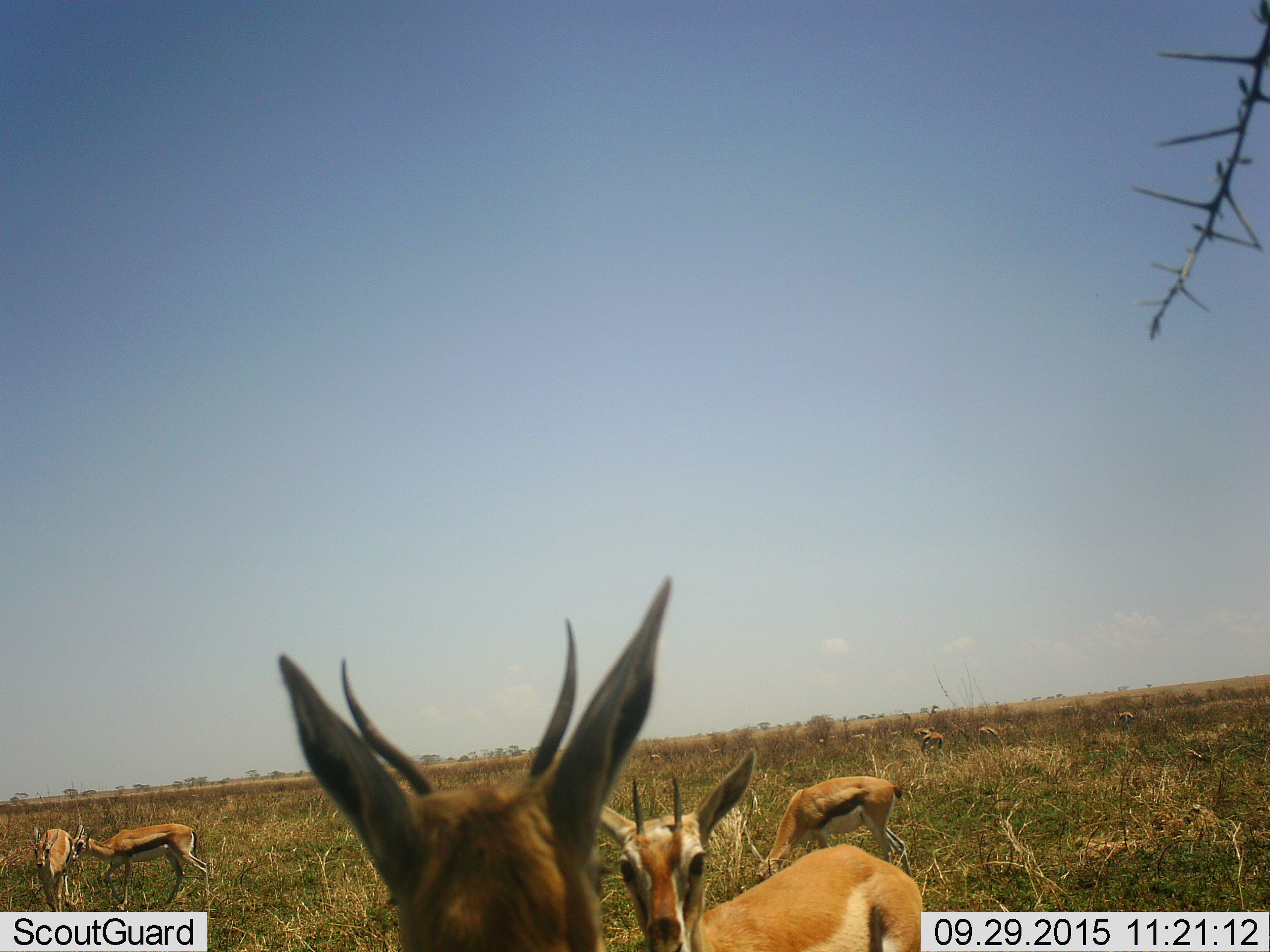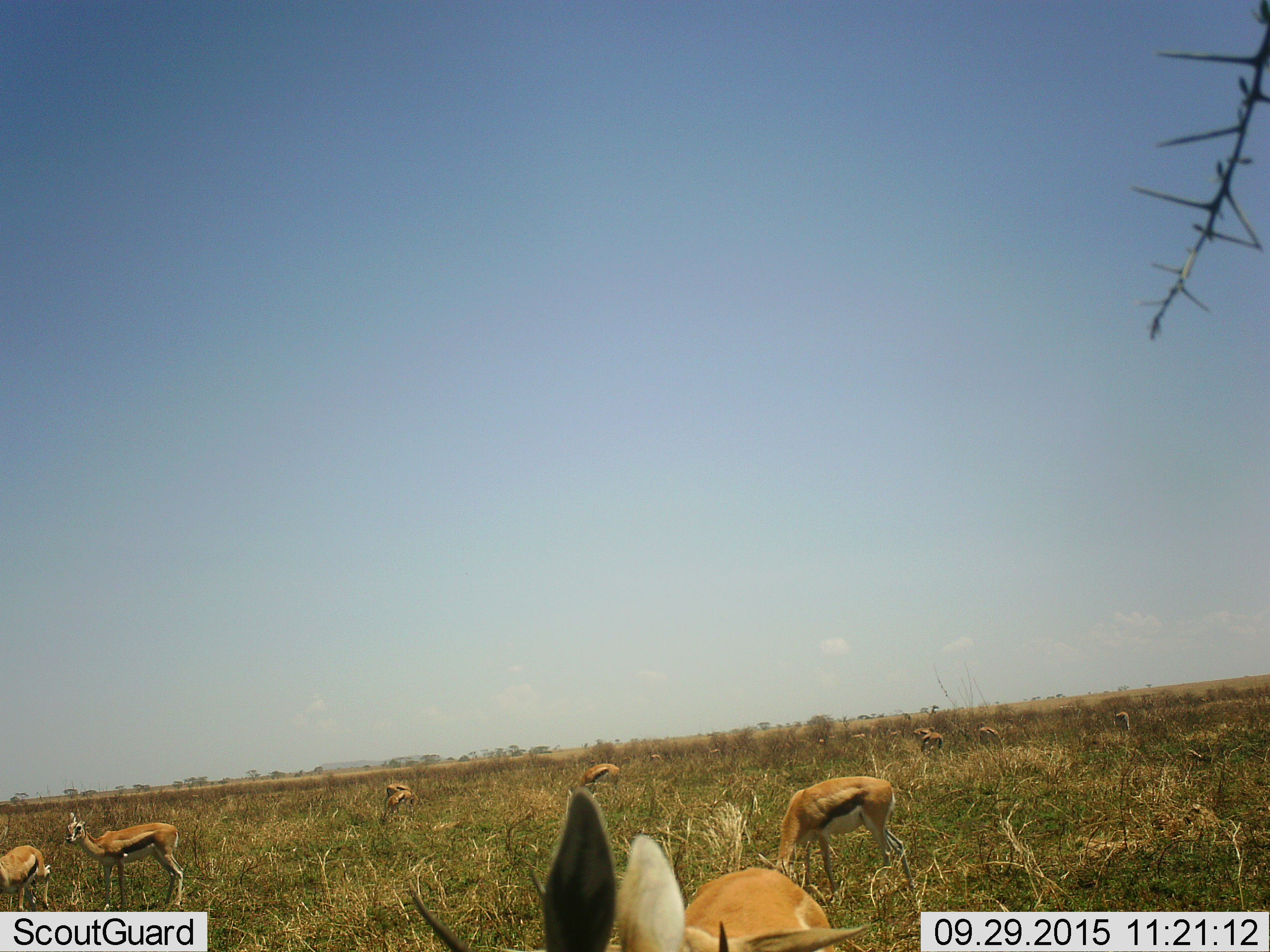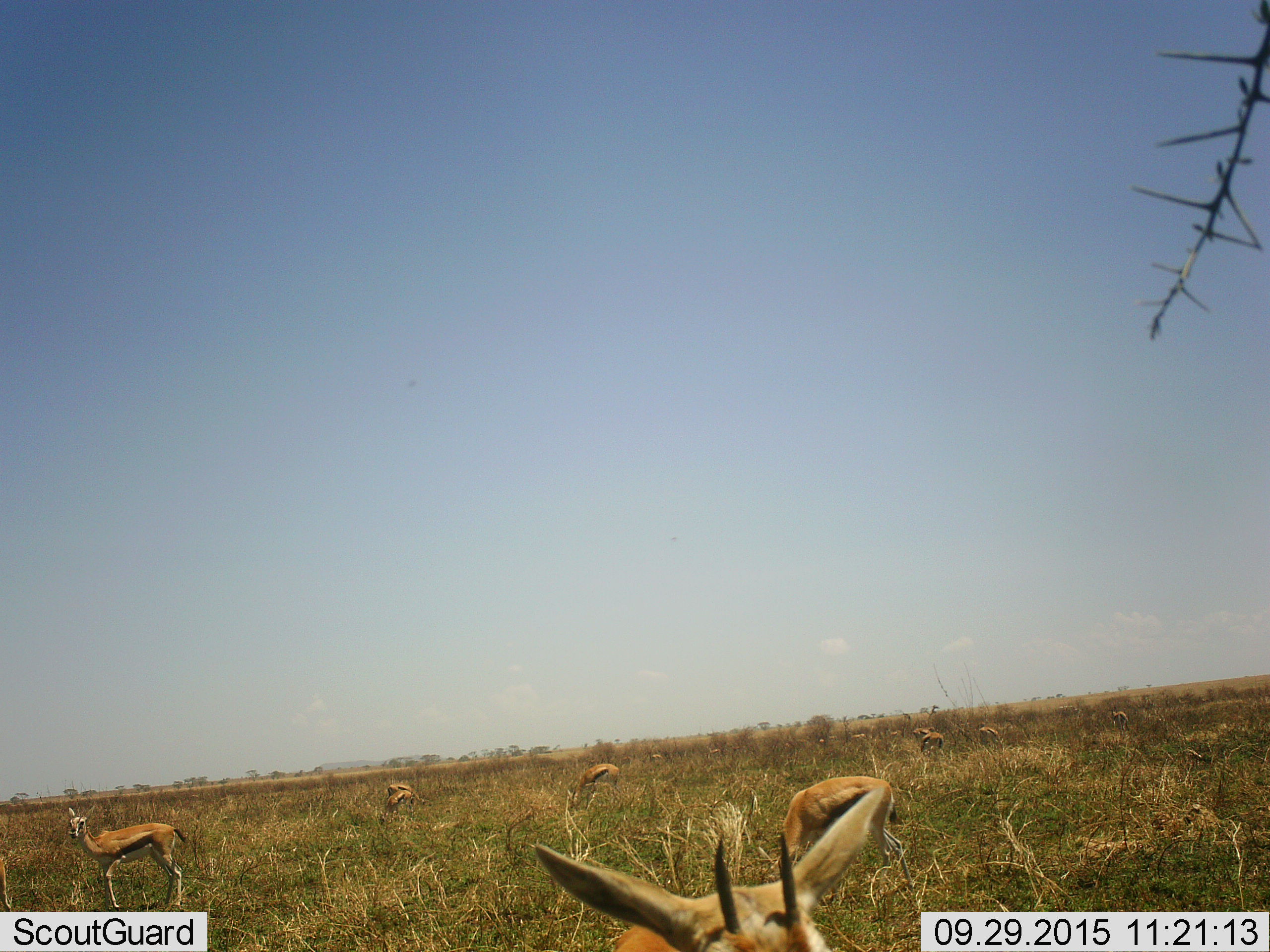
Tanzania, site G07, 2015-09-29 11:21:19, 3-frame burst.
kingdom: Animalia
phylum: Chordata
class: Mammalia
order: Artiodactyla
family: Bovidae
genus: Eudorcas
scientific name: Eudorcas thomsonii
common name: thomson's gazelle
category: gazellethomsons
Gazellethomsons (thomson's gazelle) (Eudorcas thomsonii), count 11-50. Behavior (volunteer vote fractions): standing 100%, resting 0%, moving 33%, interacting 11%. Young present (vote fraction): 33%. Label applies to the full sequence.